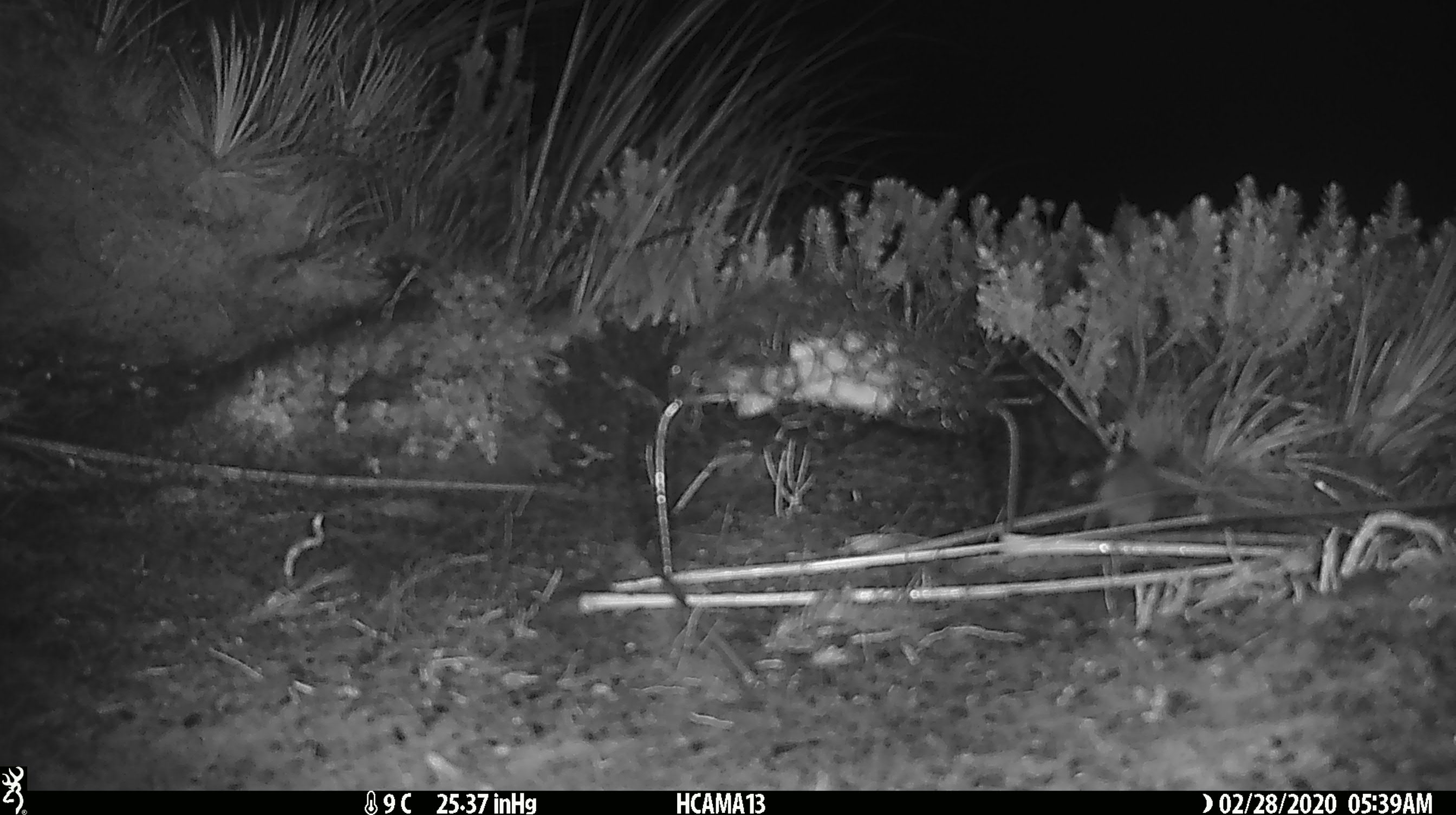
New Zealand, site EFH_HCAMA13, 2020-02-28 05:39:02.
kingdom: Animalia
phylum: Chordata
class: Mammalia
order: Rodentia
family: Muridae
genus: Mus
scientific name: Mus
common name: mouse